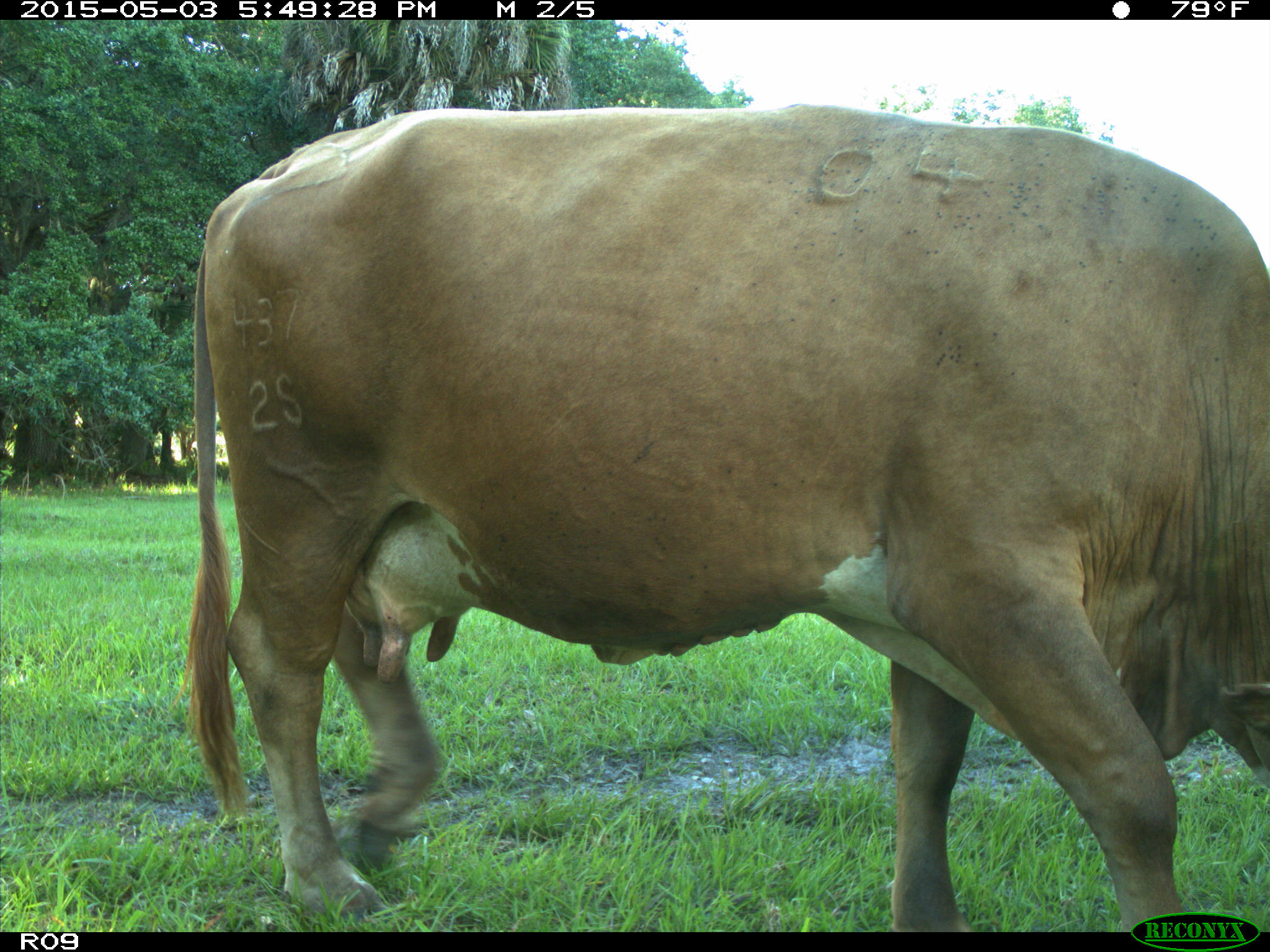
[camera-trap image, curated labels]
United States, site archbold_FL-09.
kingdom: Animalia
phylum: Chordata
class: Mammalia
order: Artiodactyla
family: Bovidae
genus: Bos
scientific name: Bos taurus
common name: domestic cow